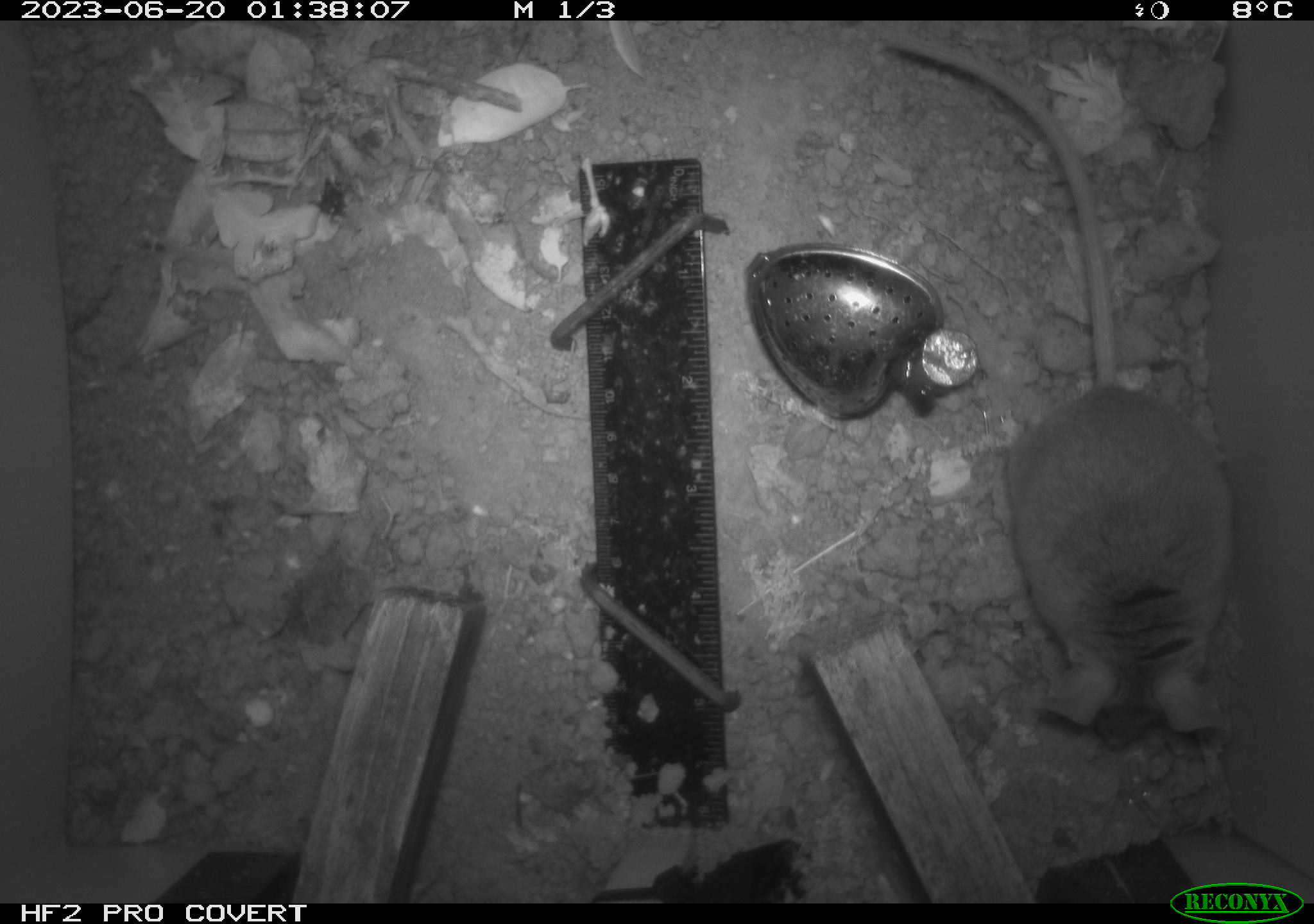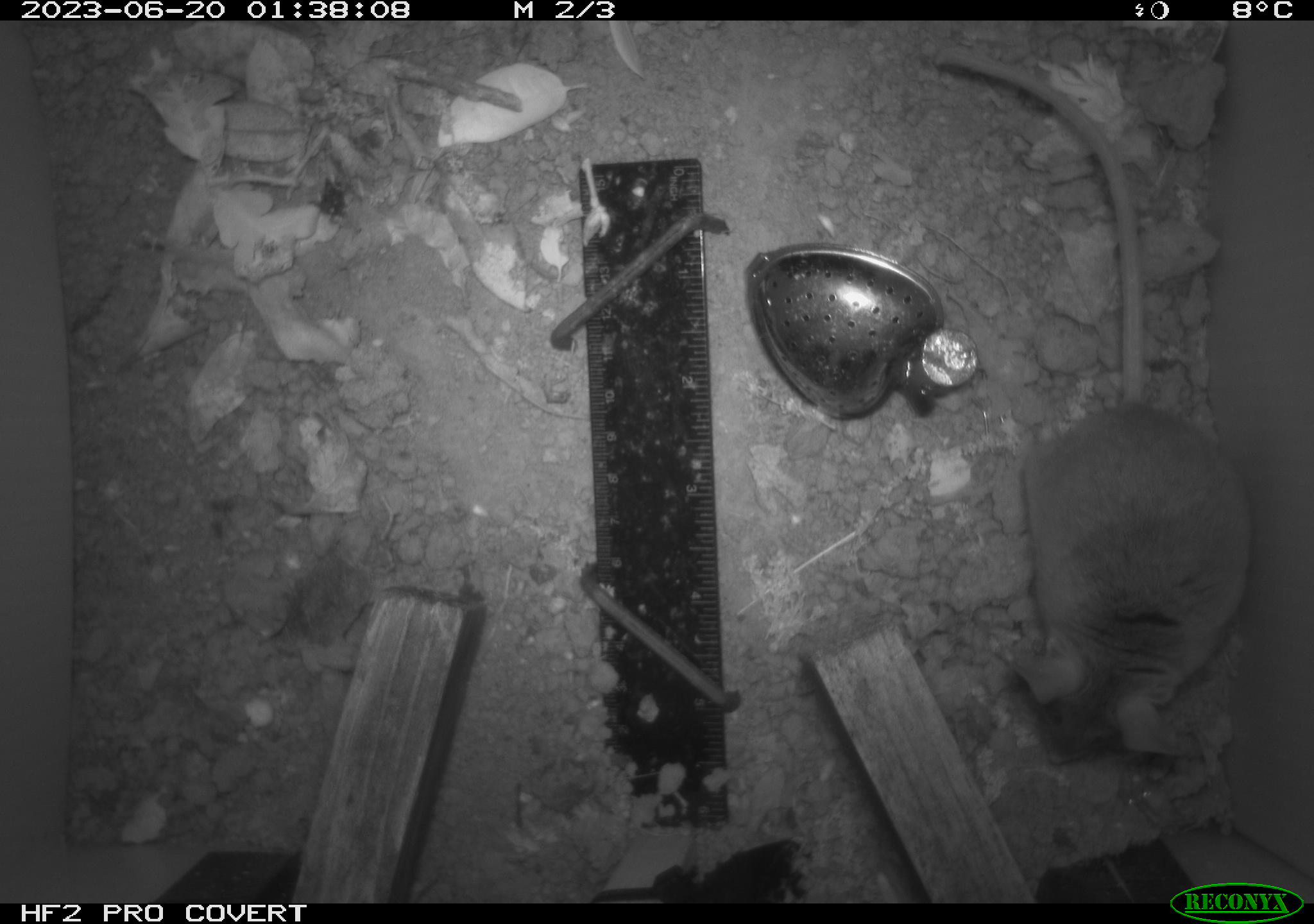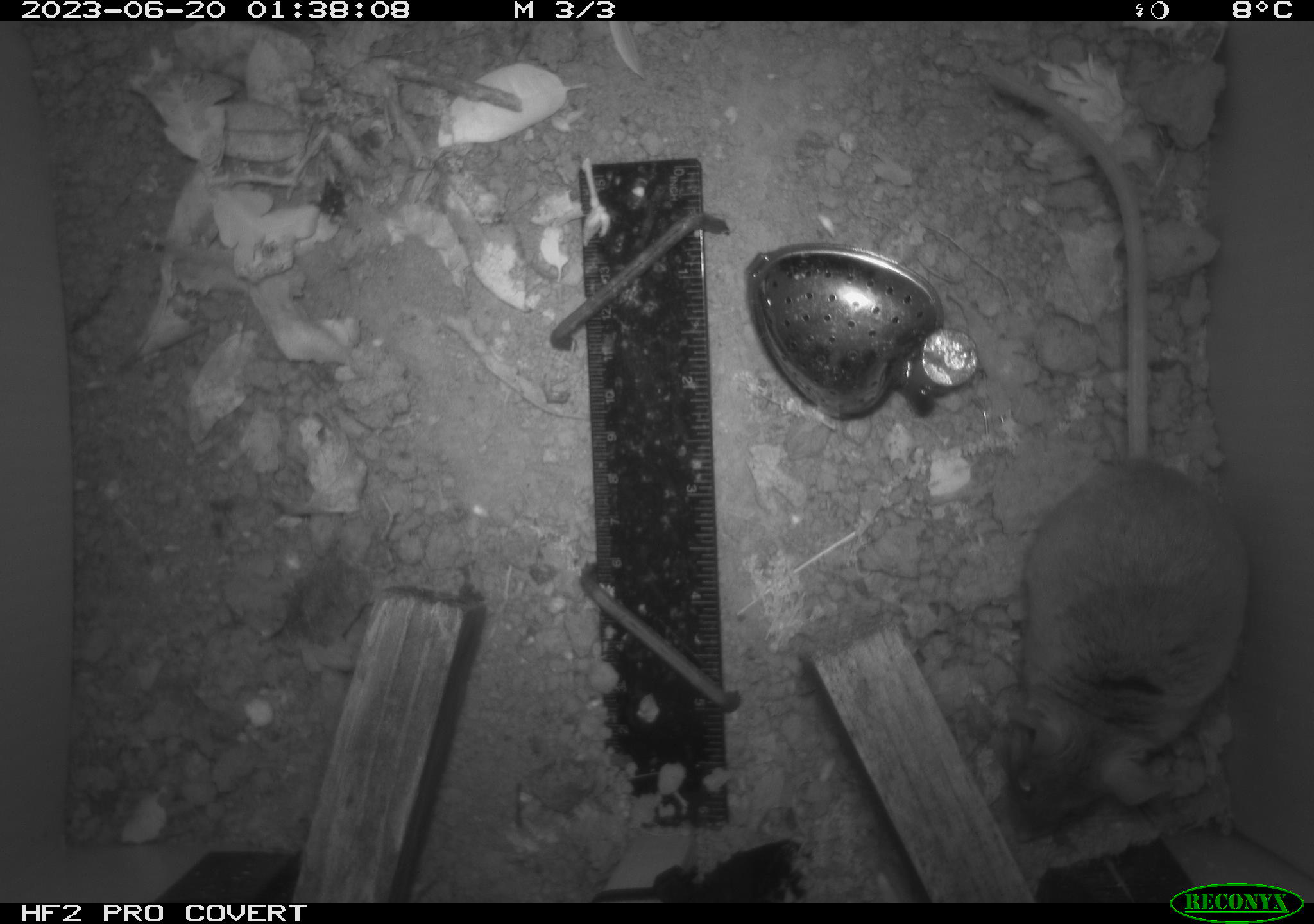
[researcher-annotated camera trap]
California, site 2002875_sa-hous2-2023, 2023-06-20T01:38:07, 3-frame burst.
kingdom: Animalia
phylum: Chordata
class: Mammalia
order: Rodentia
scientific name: Rodentia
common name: mouse species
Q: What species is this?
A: Mouse species (Rodentia).